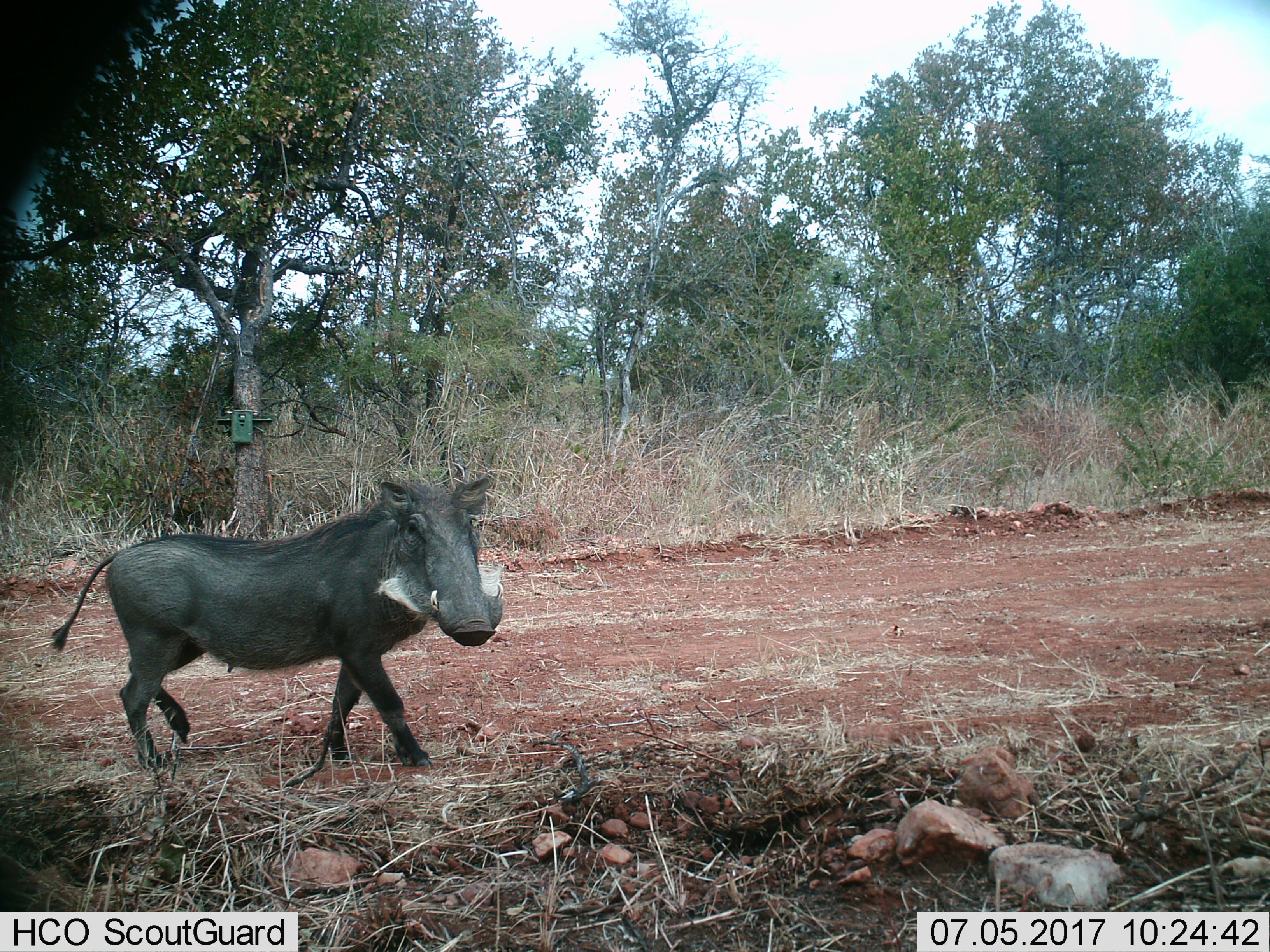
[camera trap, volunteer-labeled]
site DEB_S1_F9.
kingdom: Animalia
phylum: Chordata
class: Mammalia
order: Artiodactyla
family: Suidae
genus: Phacochoerus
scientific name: Phacochoerus africanus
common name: warthog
Warthog (Phacochoerus africanus), count 1. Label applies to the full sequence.